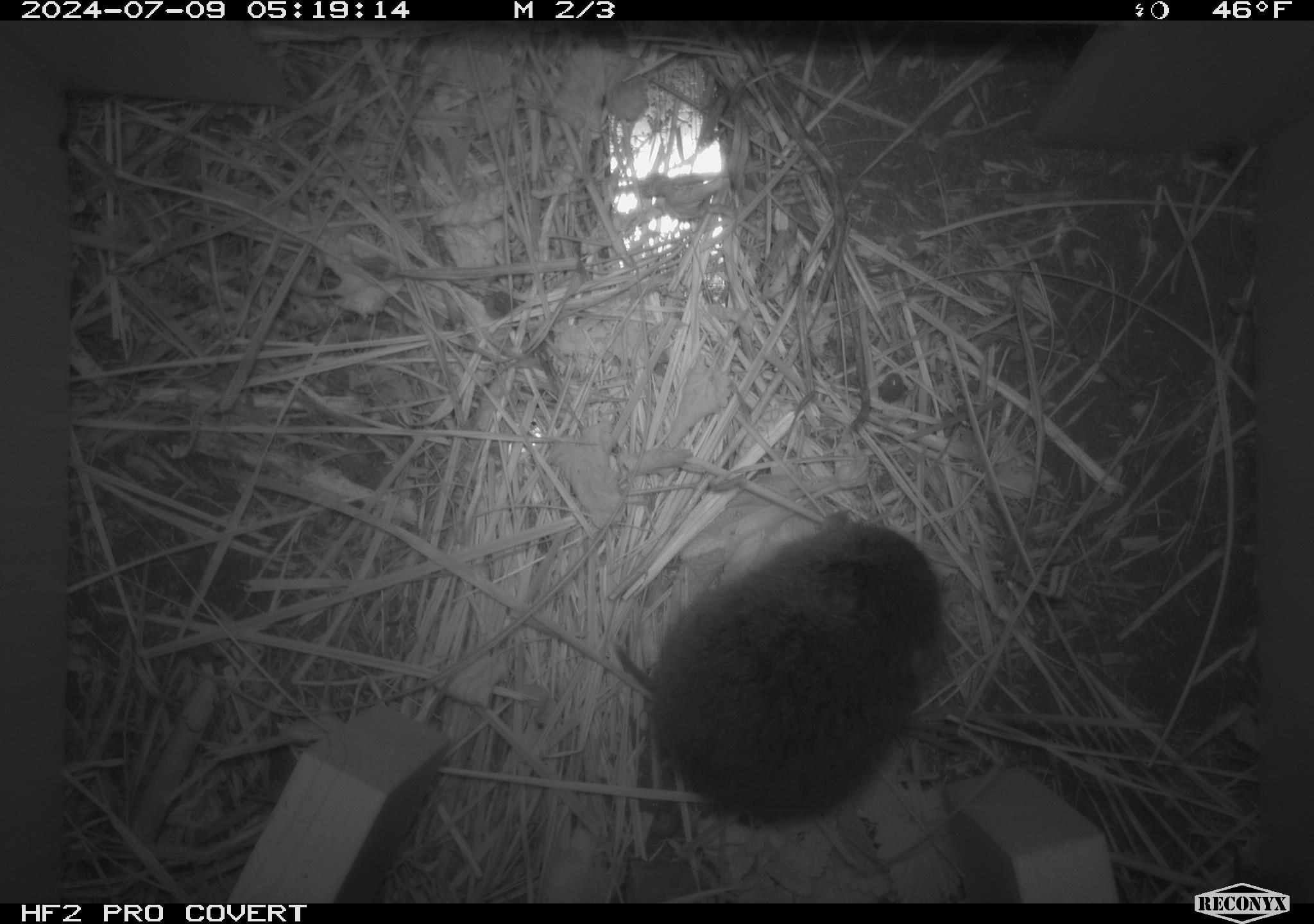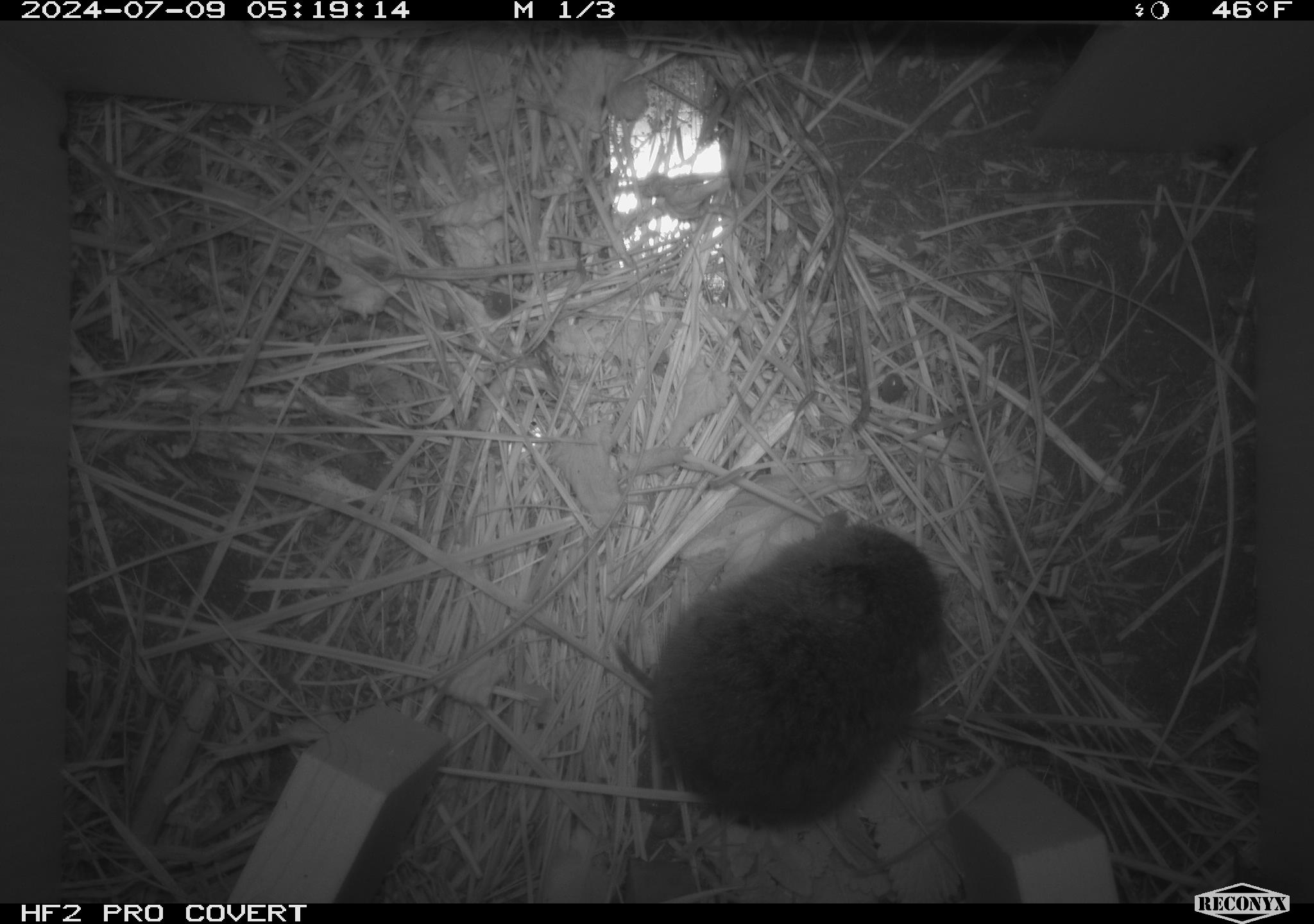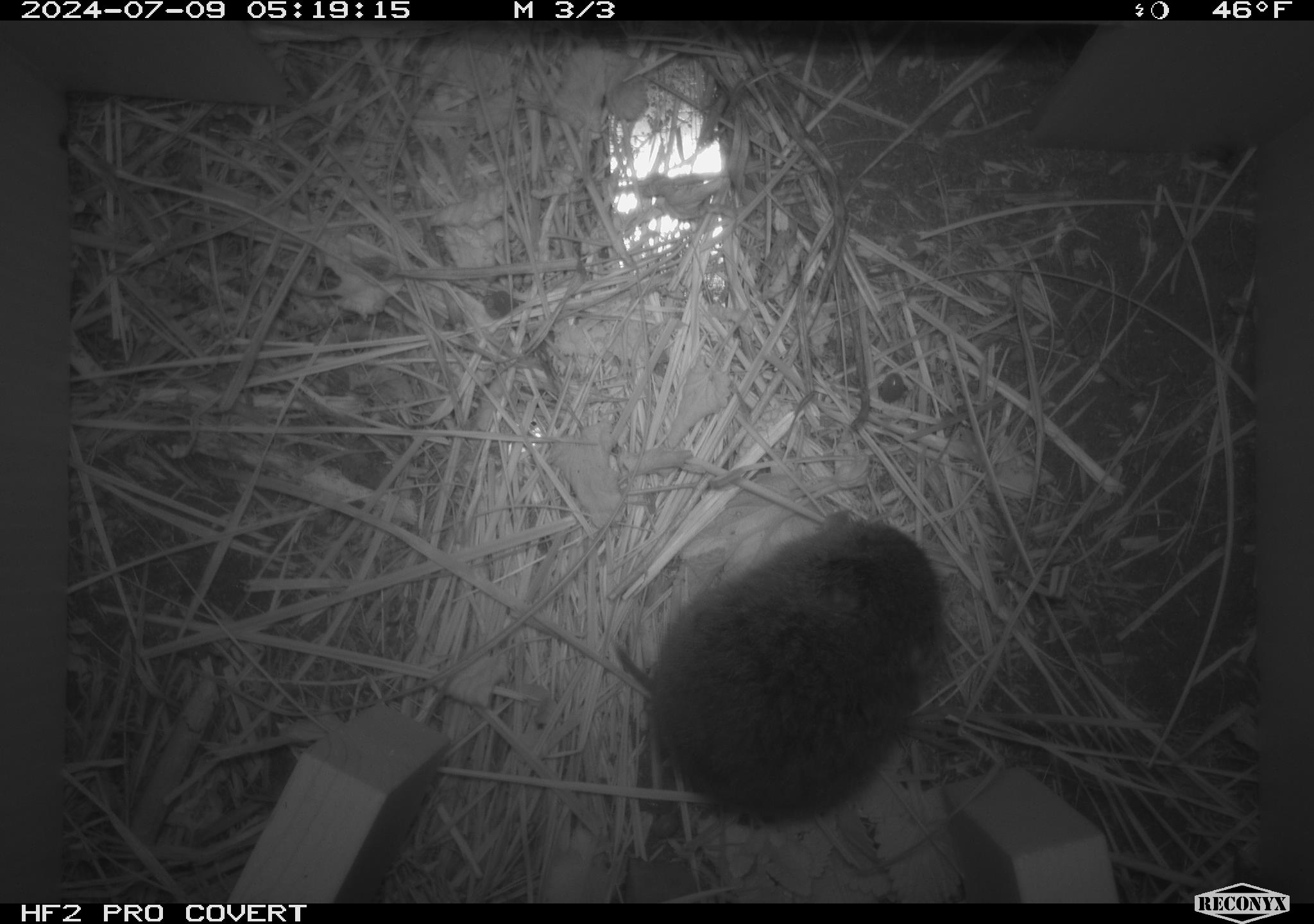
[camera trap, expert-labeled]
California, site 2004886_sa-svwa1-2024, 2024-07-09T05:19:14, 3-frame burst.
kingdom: Animalia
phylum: Chordata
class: Mammalia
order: Rodentia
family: Cricetidae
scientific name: Arvicolinae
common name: voles, lemmings, and muskrats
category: arvicolinae subfamily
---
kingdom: Animalia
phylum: Arthropoda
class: Malacostraca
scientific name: Malacostraca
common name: amphipods, crabs, isopods, krill, lobsters and shrimps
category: malacostracan